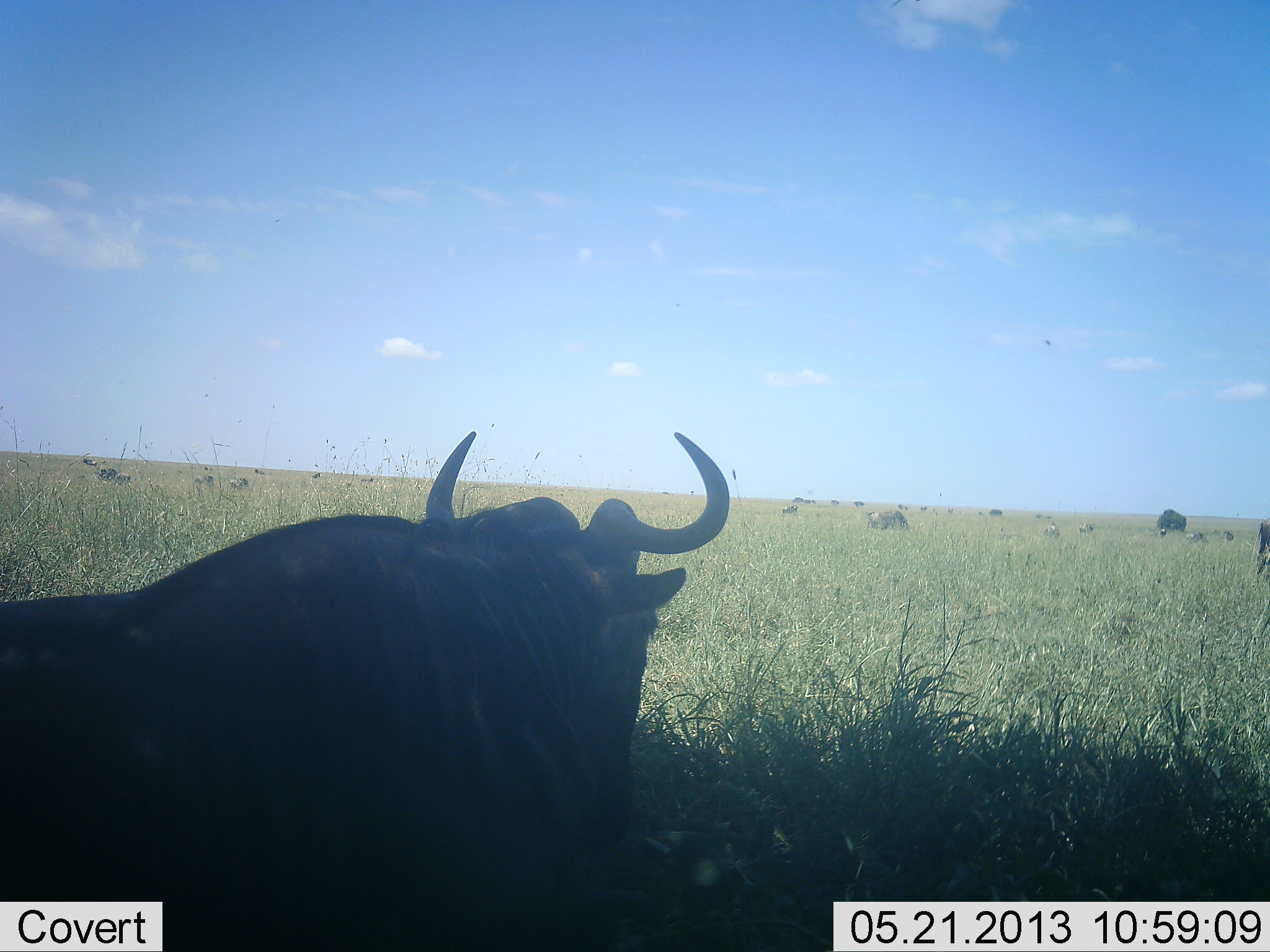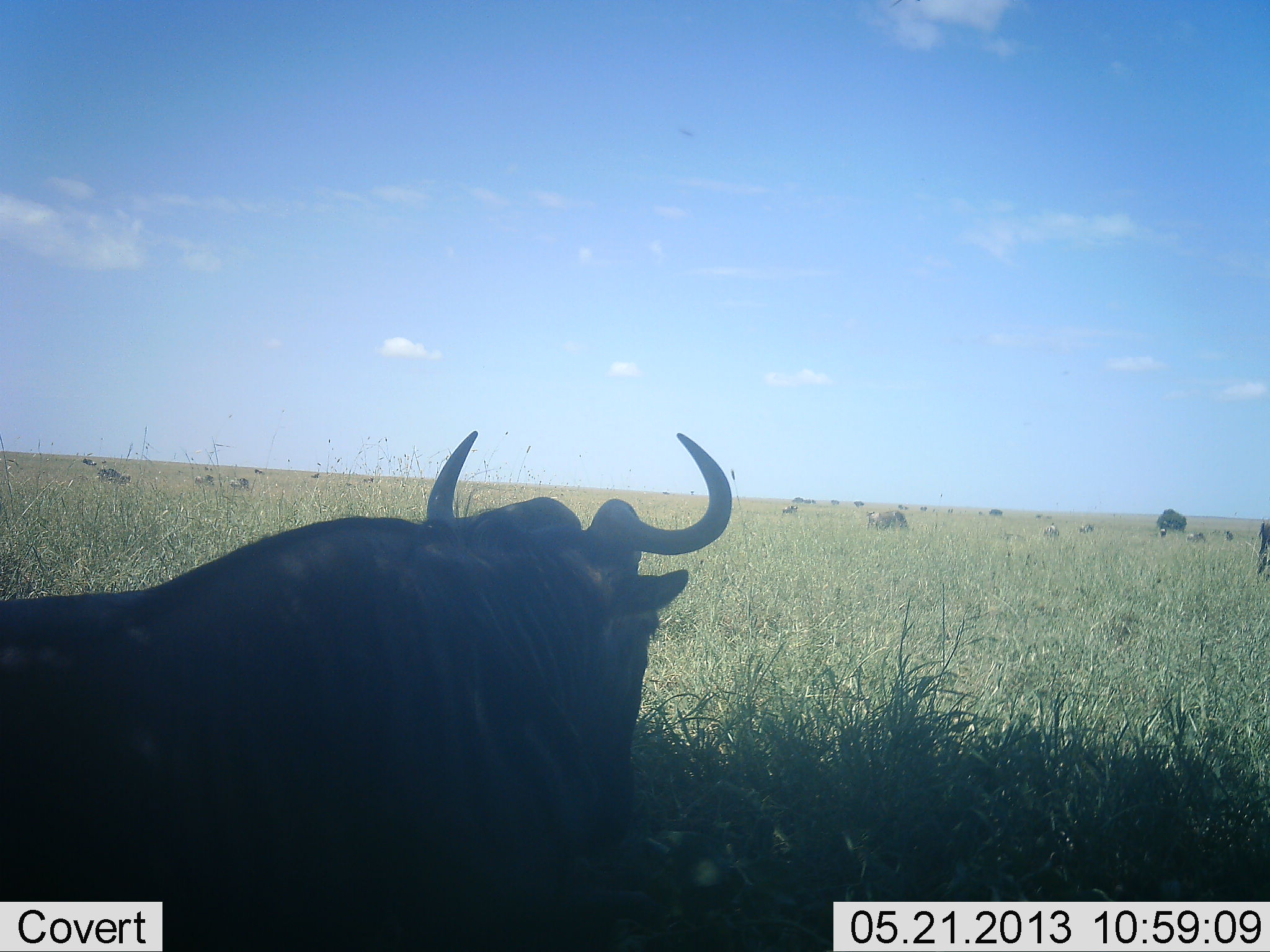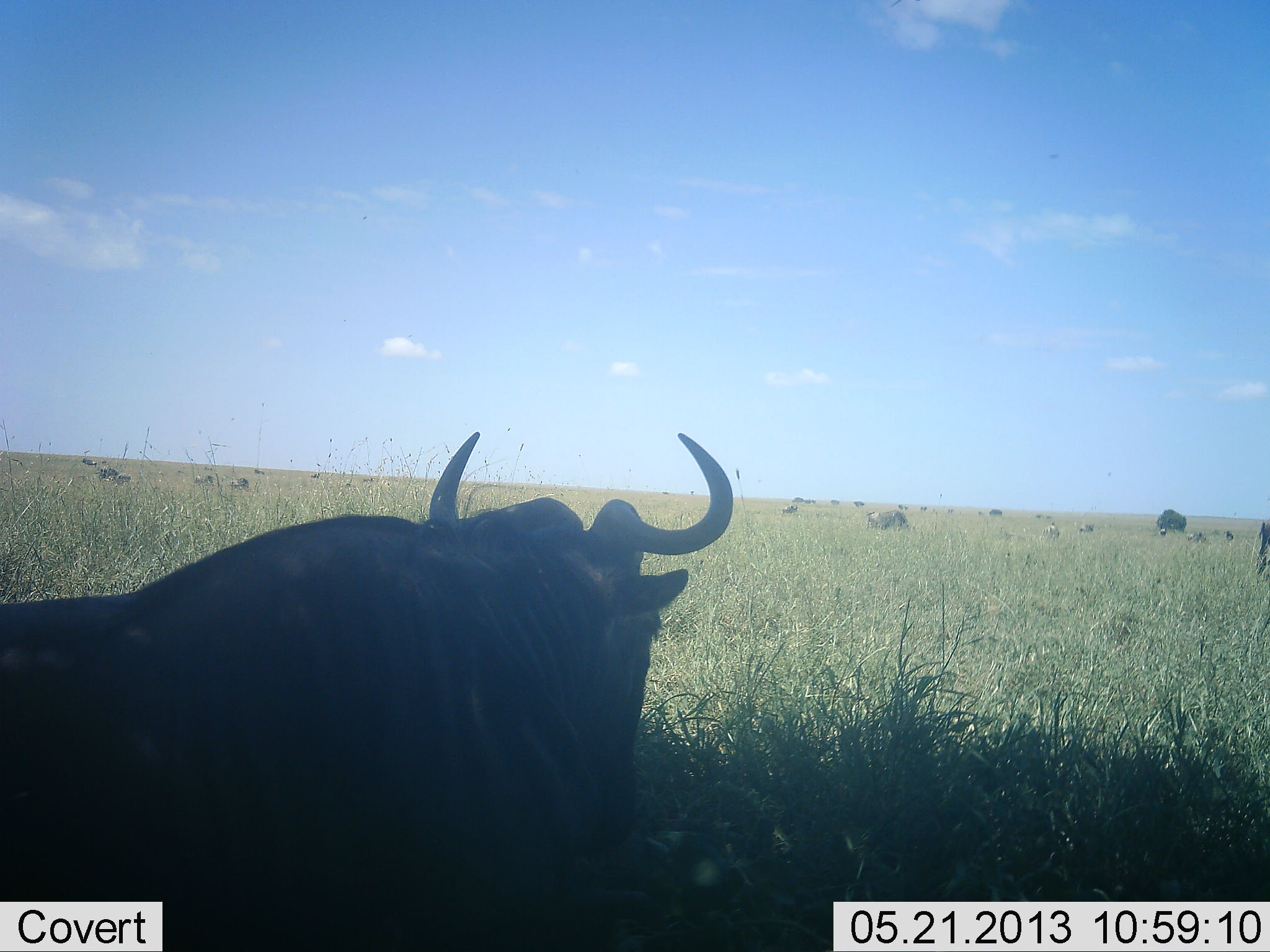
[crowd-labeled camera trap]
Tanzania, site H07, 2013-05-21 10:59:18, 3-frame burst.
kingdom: Animalia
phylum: Chordata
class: Mammalia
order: Artiodactyla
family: Bovidae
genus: Connochaetes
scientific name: Connochaetes taurinus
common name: blue wildebeest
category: wildebeest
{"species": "wildebeest (blue wildebeest) (Connochaetes taurinus)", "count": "7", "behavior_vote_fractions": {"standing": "70%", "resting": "70%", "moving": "10%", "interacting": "0%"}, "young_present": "0%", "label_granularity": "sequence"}